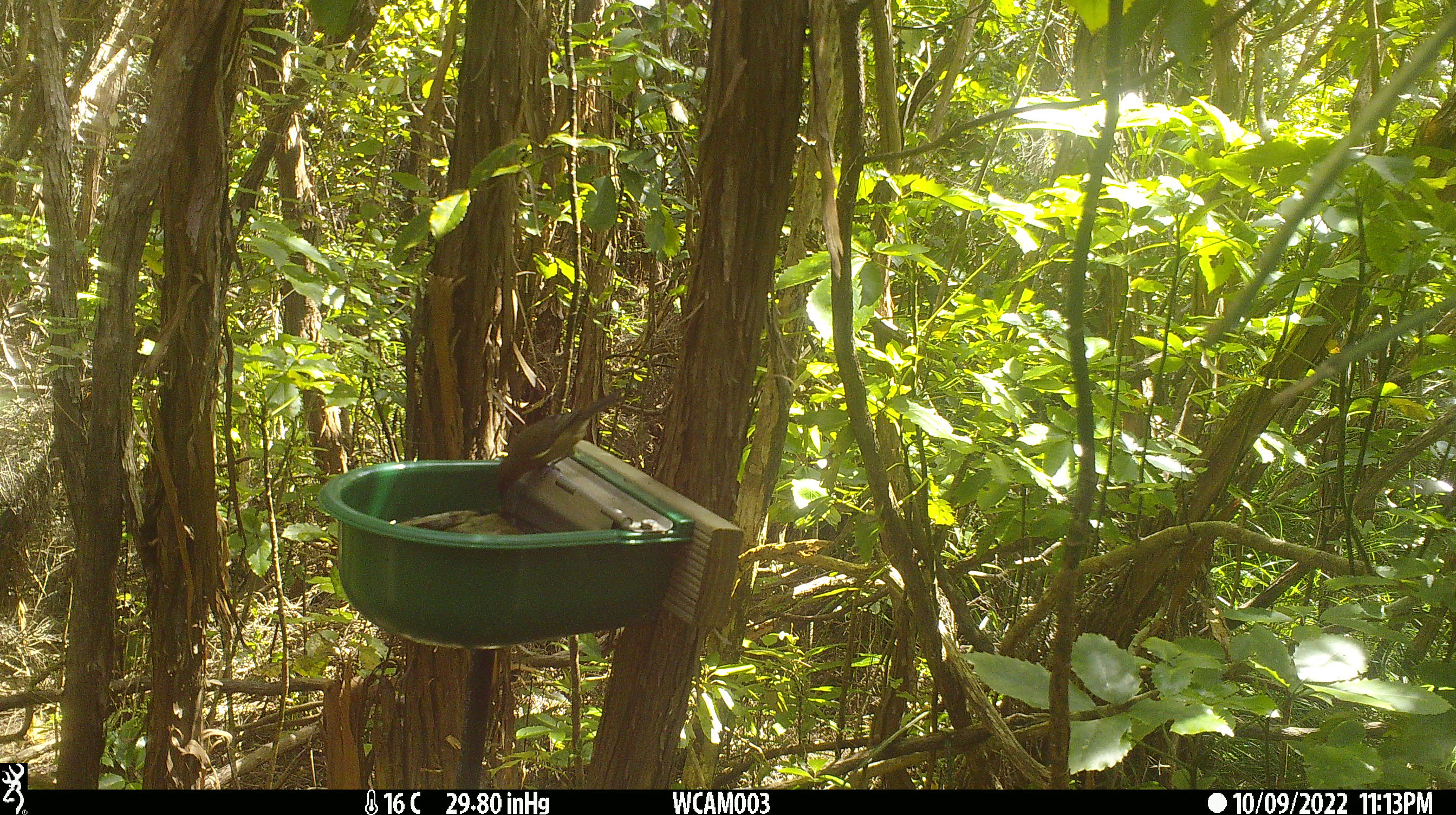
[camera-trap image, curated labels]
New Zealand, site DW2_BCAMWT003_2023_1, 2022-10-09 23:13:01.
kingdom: Animalia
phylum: Chordata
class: Aves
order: Passeriformes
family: Meliphagidae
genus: Anthornis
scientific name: Anthornis melanura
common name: new zealand bellbird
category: bellbird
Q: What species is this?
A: Bellbird (new zealand bellbird) (Anthornis melanura).